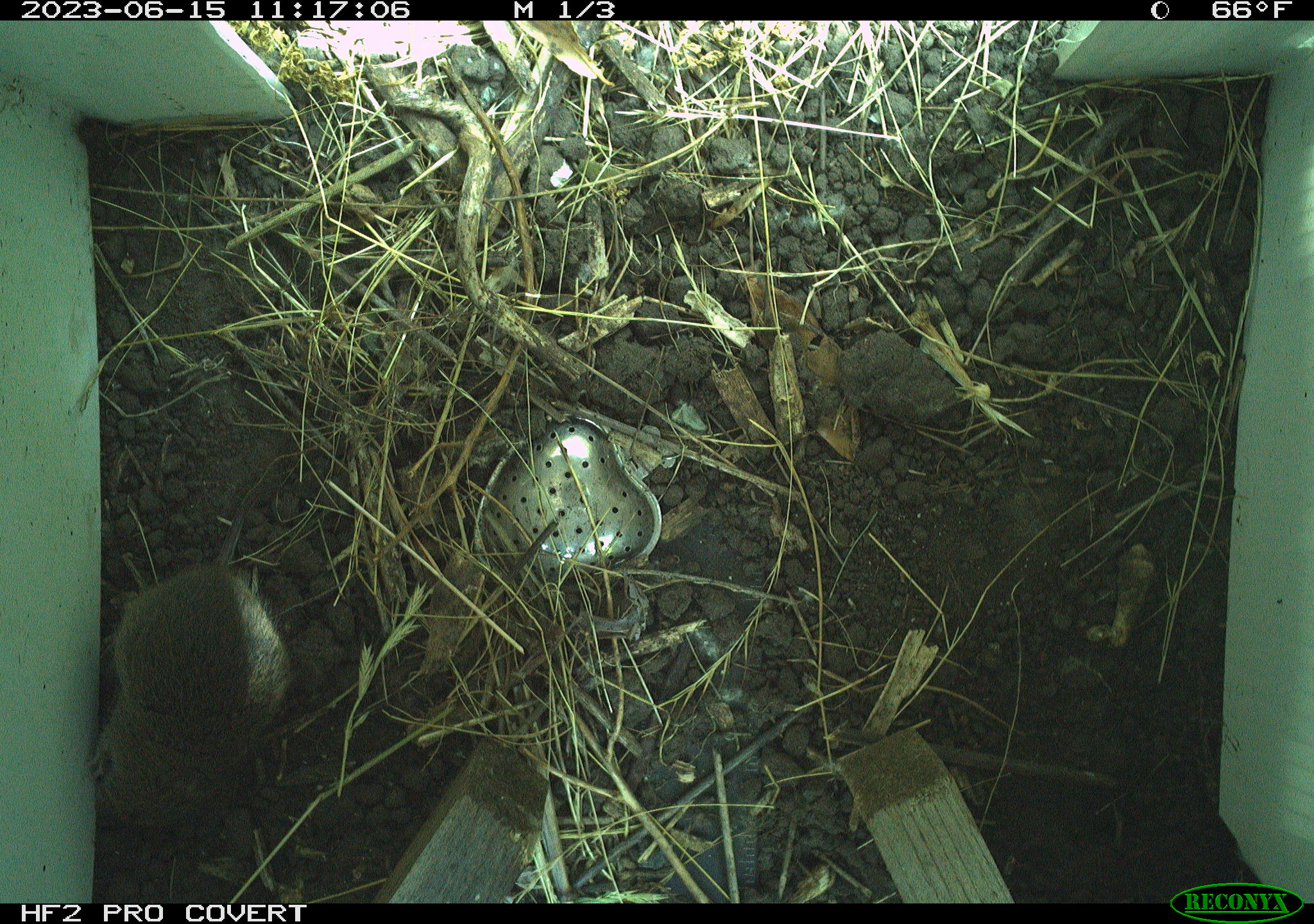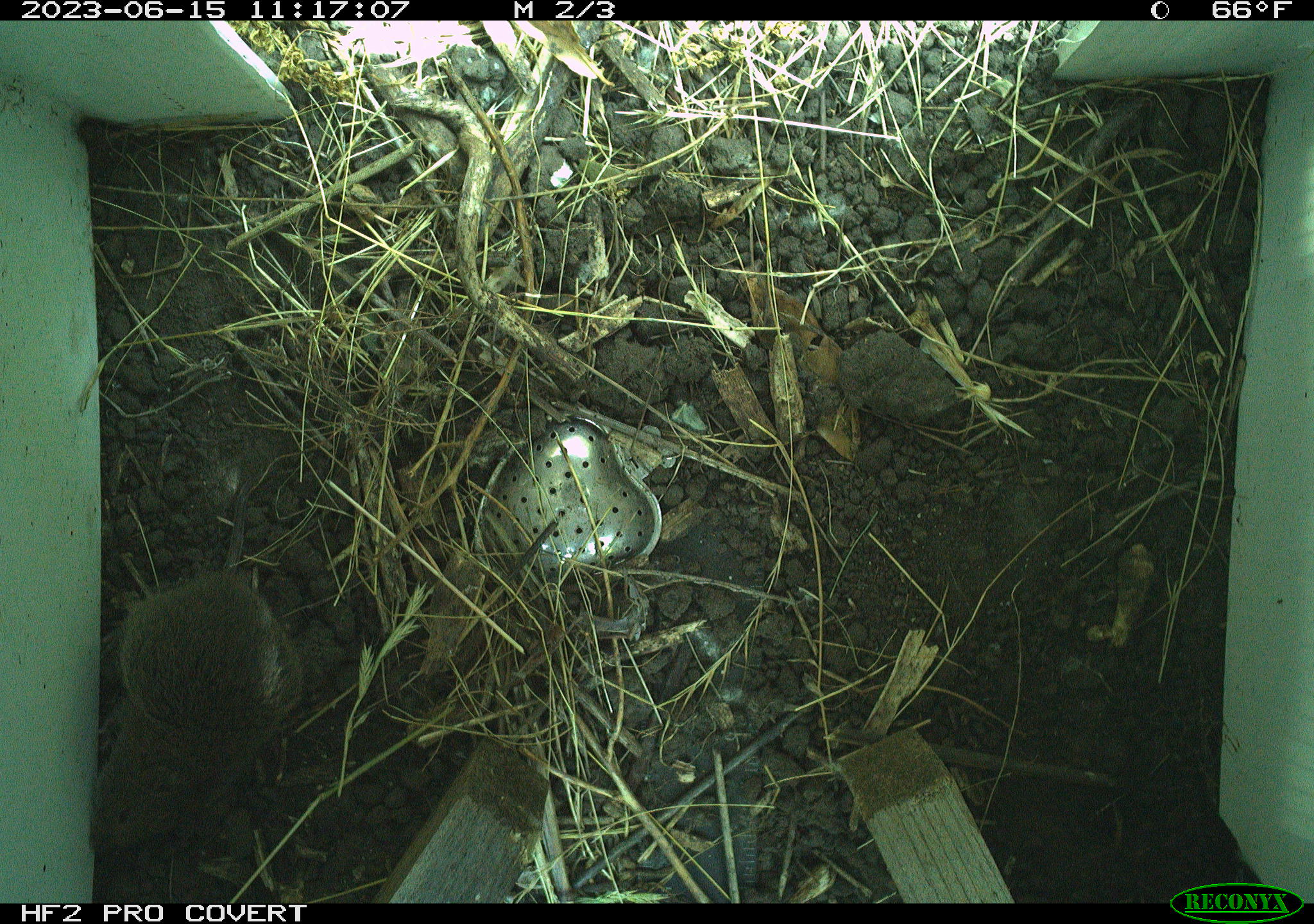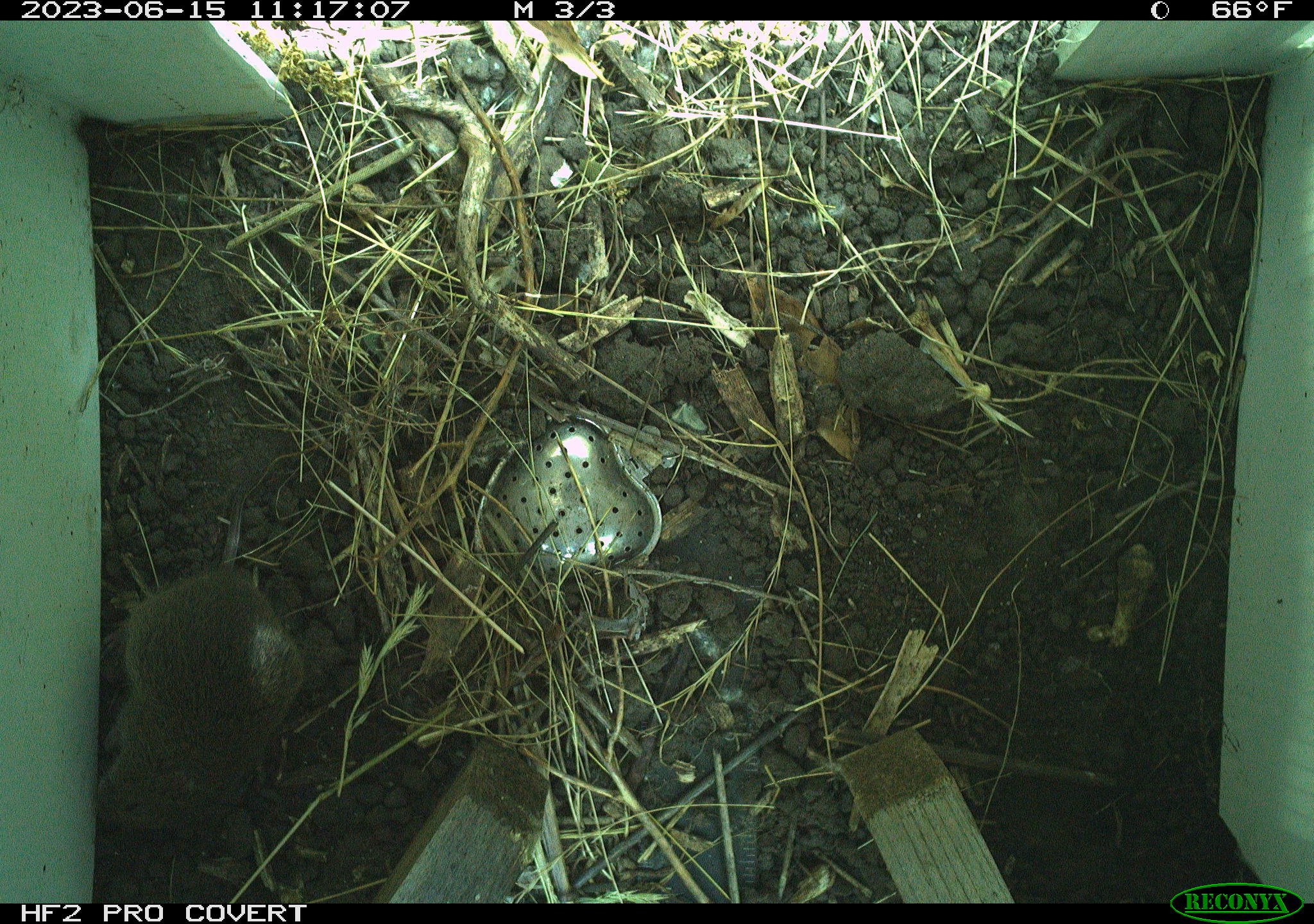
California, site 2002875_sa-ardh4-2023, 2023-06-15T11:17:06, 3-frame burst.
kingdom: Animalia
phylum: Chordata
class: Mammalia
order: Rodentia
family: Cricetidae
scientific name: Arvicolinae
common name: voles, lemmings, and muskrats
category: arvicolinae subfamily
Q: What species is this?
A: Arvicolinae subfamily (voles, lemmings, and muskrats) (Arvicolinae).